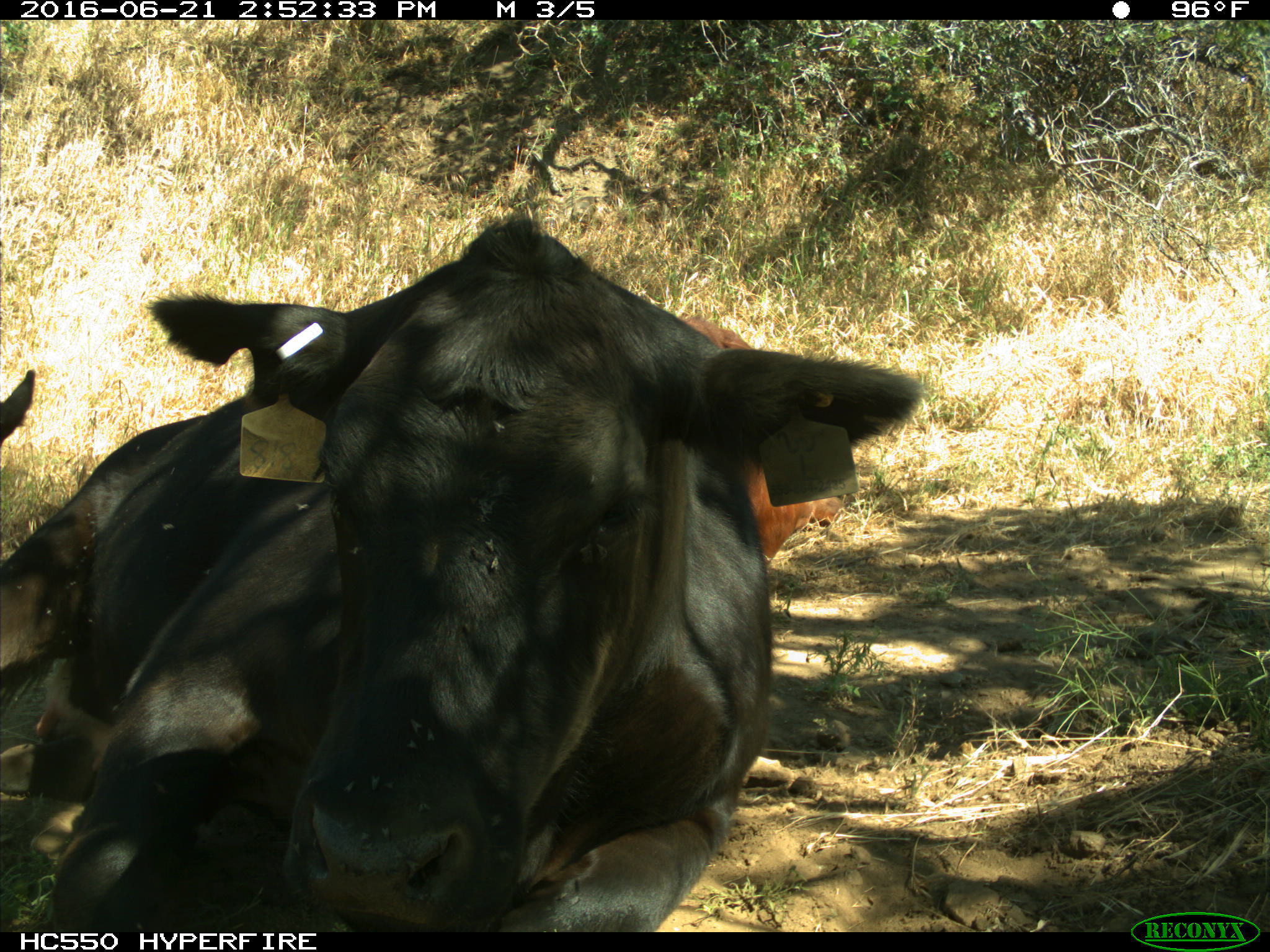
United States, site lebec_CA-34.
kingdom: Animalia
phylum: Chordata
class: Mammalia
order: Artiodactyla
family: Bovidae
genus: Bos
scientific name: Bos taurus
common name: domestic cow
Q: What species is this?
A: Bos taurus (domestic cow).